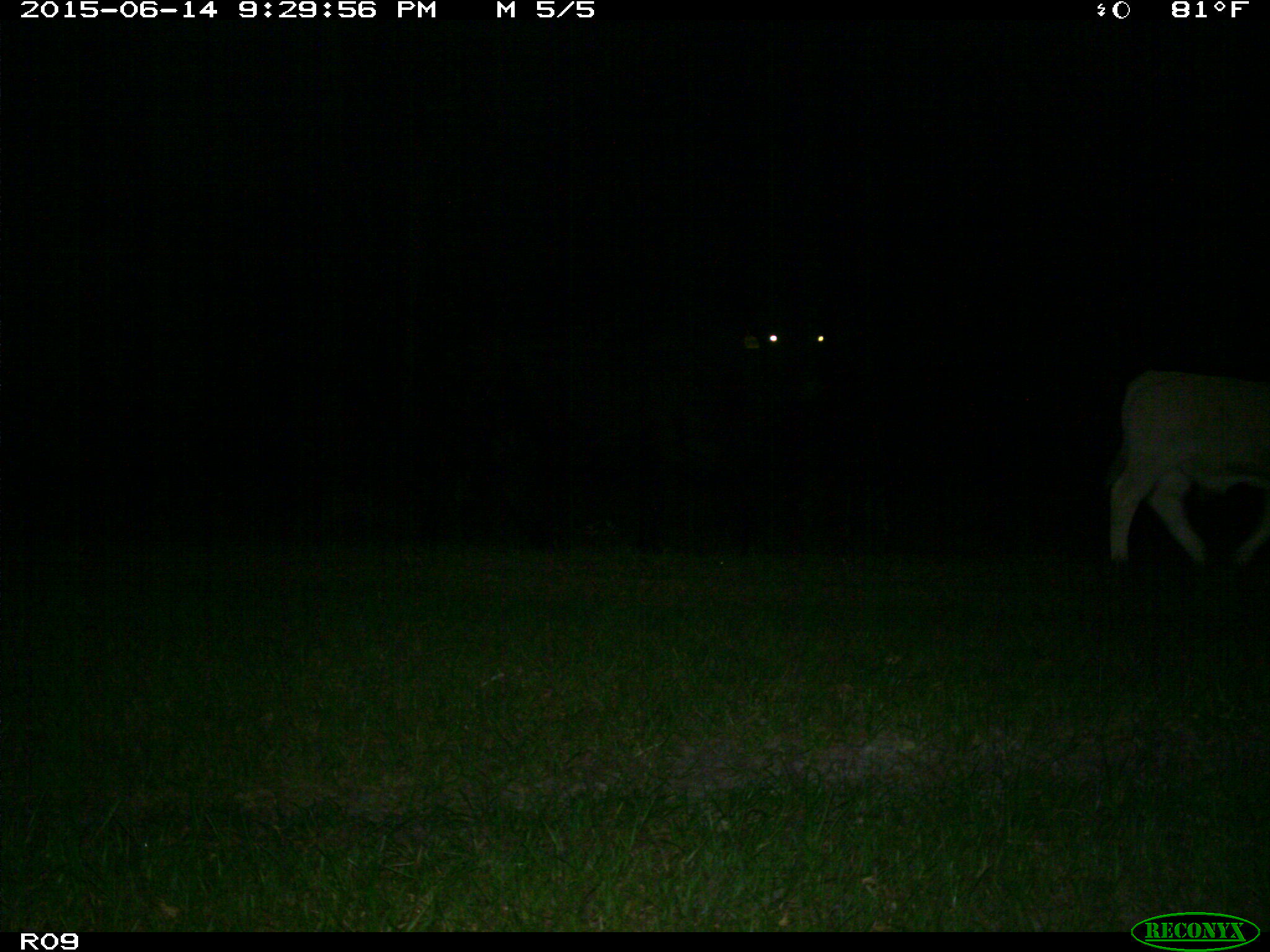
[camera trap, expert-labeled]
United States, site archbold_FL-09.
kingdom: Animalia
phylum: Chordata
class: Mammalia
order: Artiodactyla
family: Bovidae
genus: Bos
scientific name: Bos taurus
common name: domestic cow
Bos taurus (domestic cow).